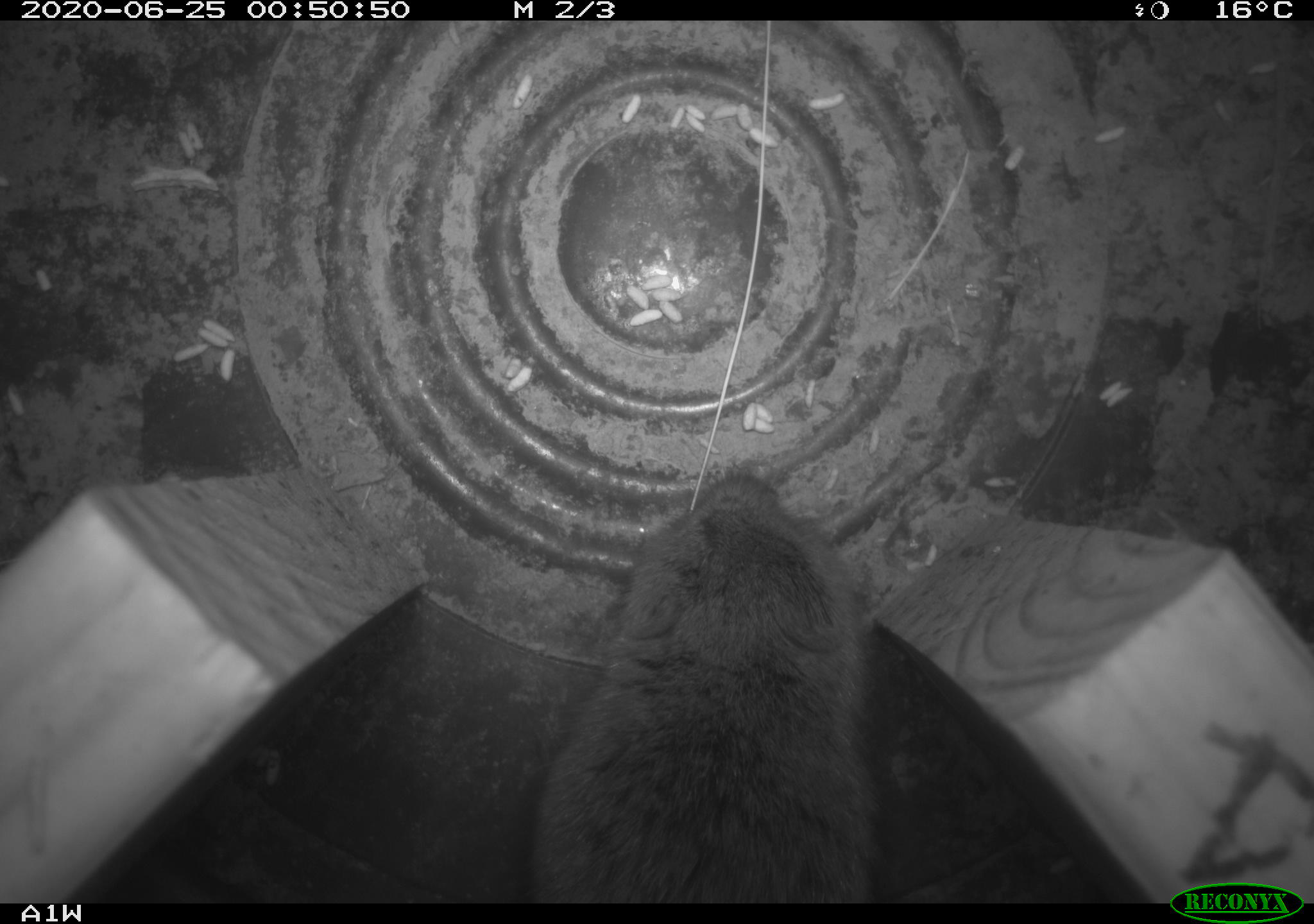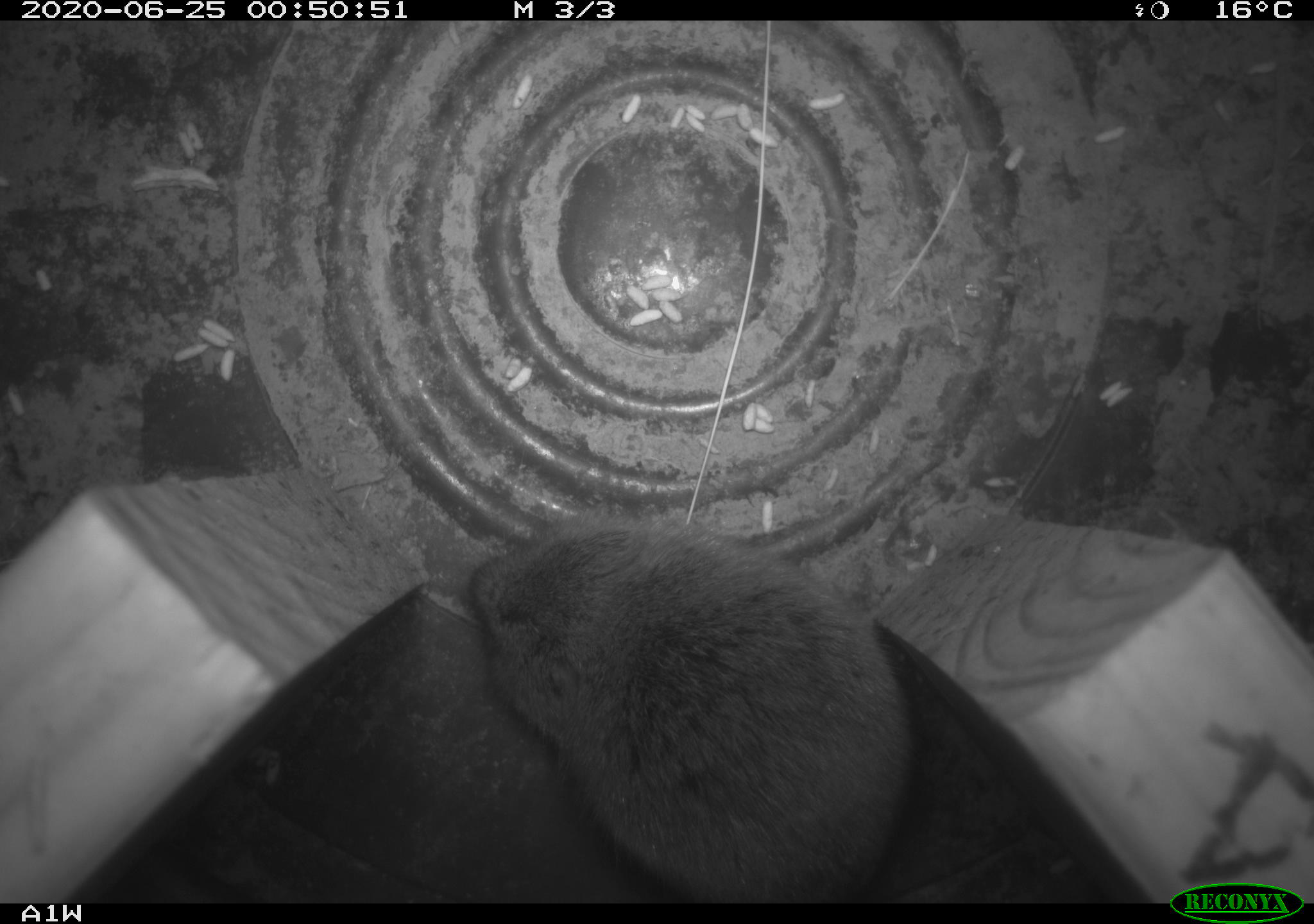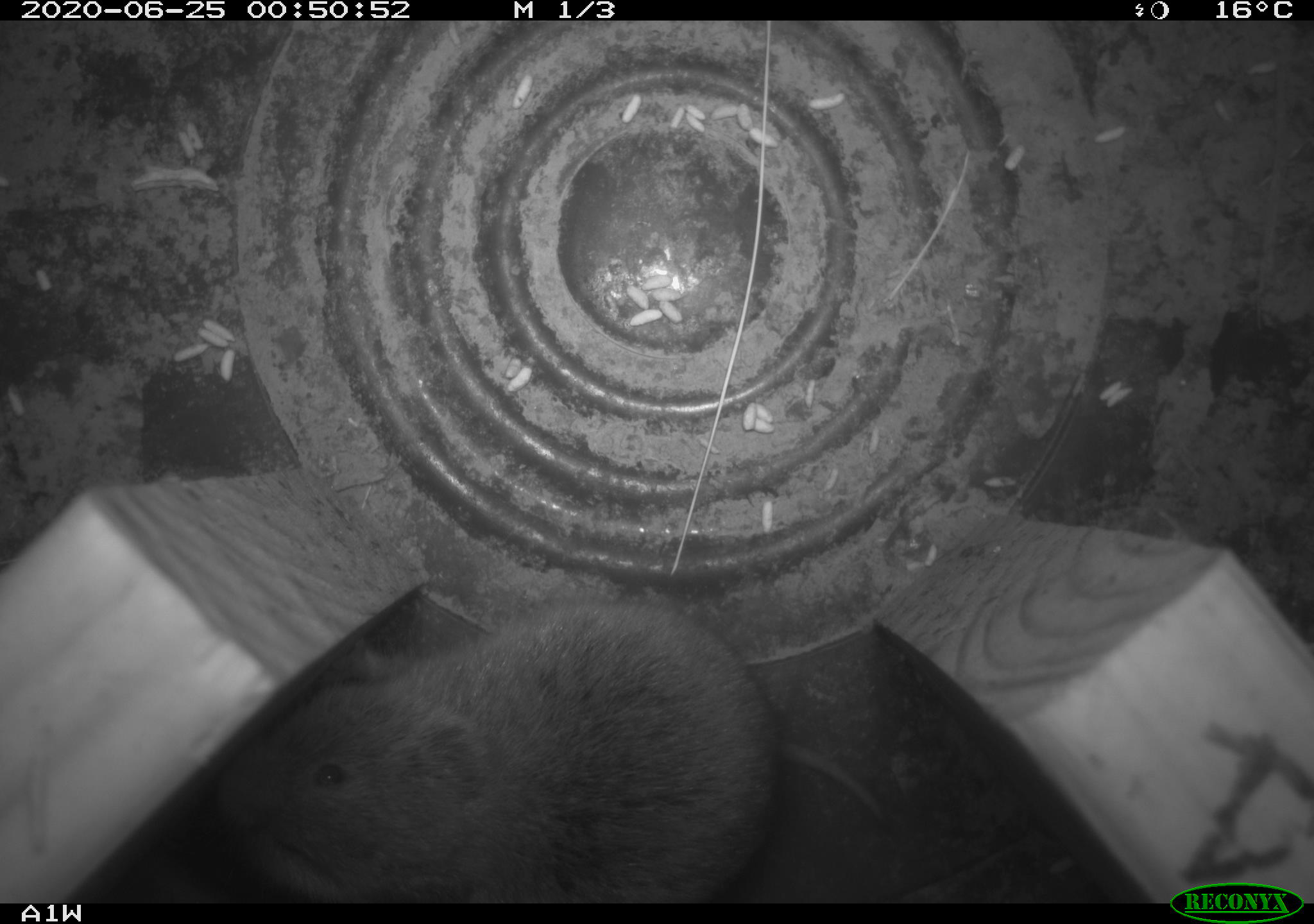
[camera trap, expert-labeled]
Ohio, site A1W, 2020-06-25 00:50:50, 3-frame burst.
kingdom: Animalia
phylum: Chordata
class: Mammalia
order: Rodentia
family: Cricetidae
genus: Microtus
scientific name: Microtus pennsylvanicus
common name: meadow vole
Meadow vole (Microtus pennsylvanicus).